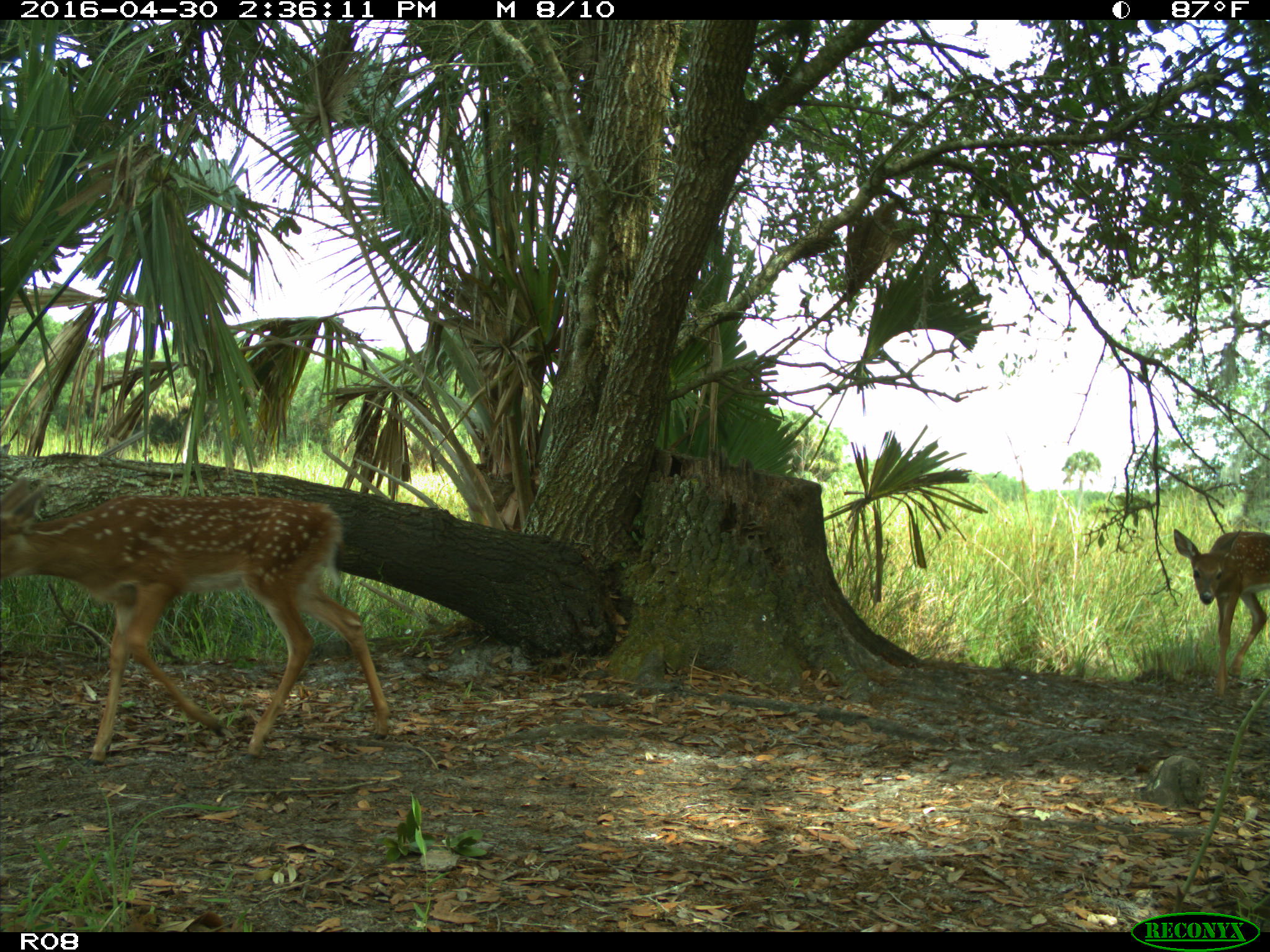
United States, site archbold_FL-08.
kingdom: Animalia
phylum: Chordata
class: Mammalia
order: Artiodactyla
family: Cervidae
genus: Odocoileus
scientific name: Odocoileus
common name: deer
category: unidentified deer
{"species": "unidentified deer (deer) (Odocoileus)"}